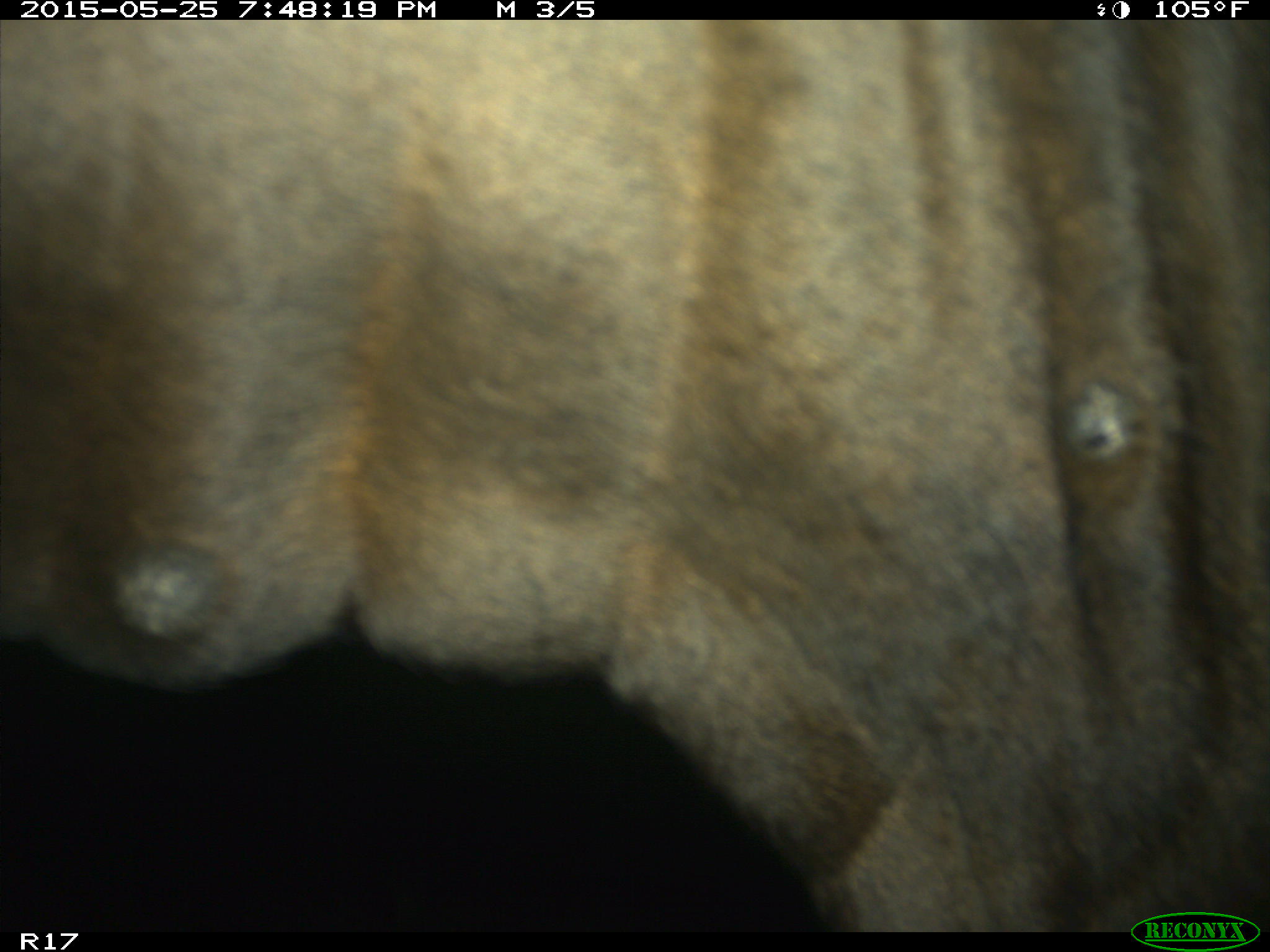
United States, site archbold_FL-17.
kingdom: Animalia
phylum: Chordata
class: Mammalia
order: Artiodactyla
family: Bovidae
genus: Bos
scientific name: Bos taurus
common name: domestic cow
Bos taurus (domestic cow).